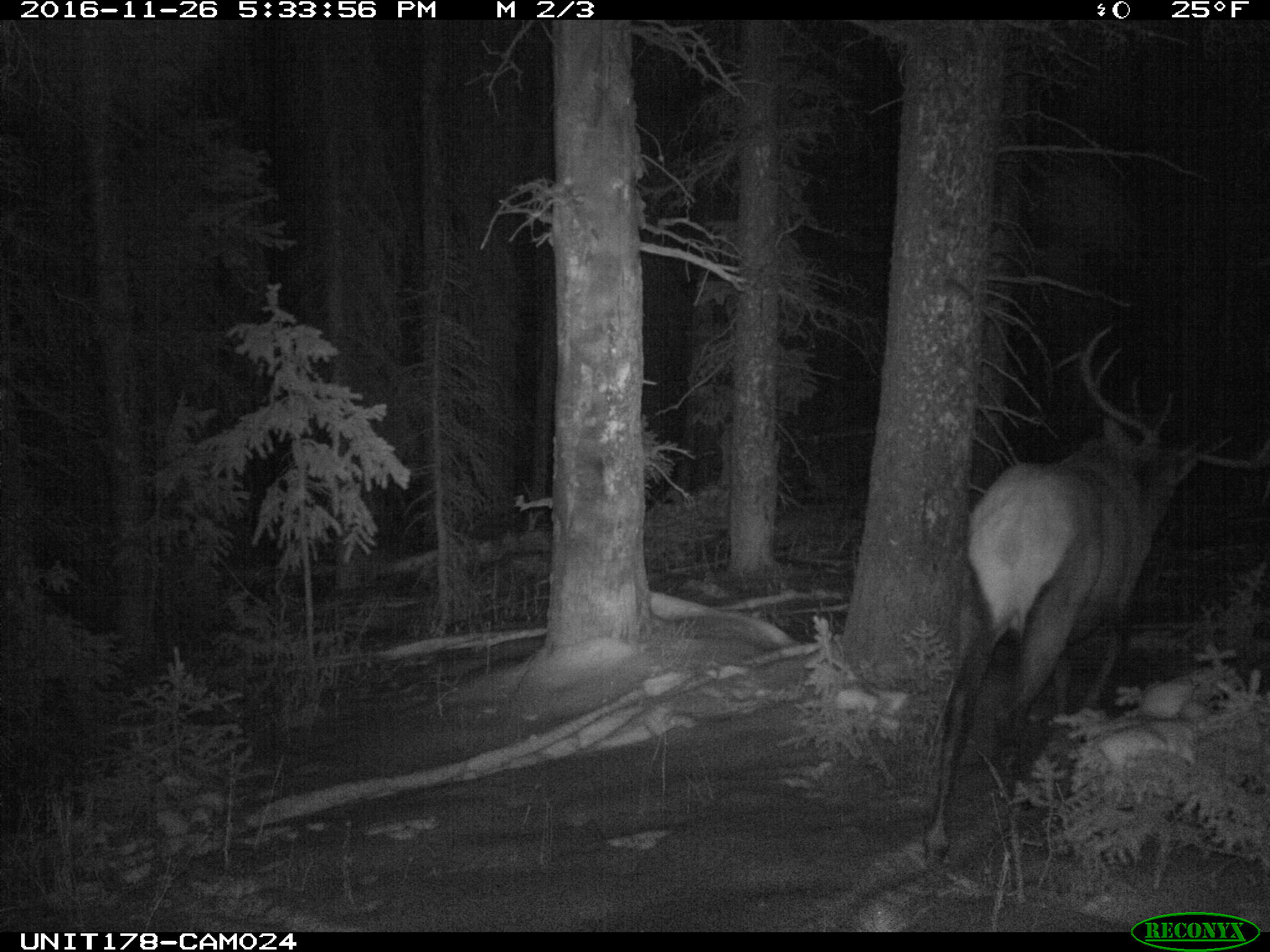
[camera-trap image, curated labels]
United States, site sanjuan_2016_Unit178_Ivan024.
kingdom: Animalia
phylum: Chordata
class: Mammalia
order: Artiodactyla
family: Cervidae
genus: Cervus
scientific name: Cervus elaphus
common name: red deer